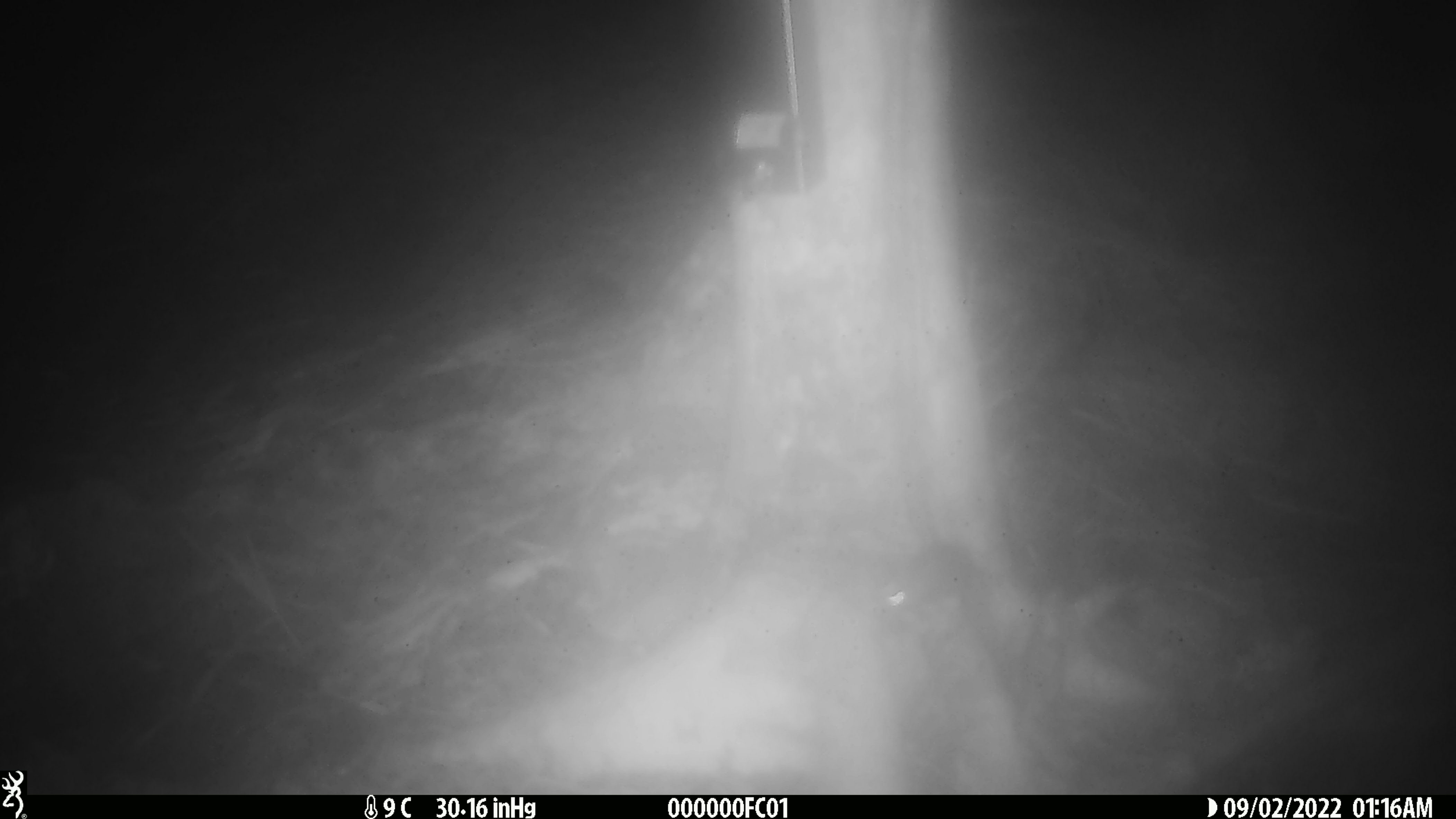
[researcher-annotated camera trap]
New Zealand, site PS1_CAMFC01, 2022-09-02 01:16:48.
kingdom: Animalia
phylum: Chordata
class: Mammalia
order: Rodentia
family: Muridae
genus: Mus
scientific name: Mus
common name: mouse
Mouse (Mus).